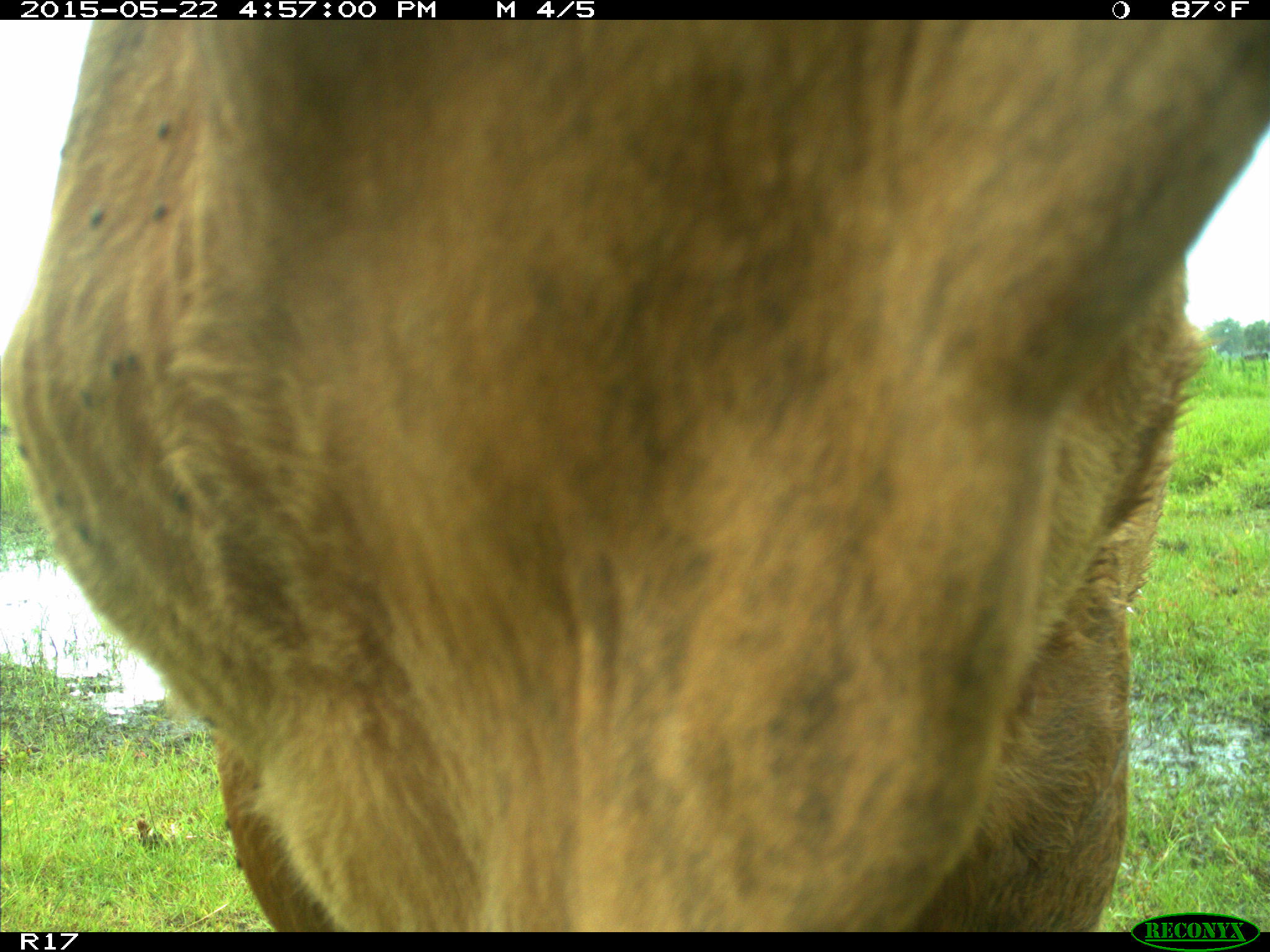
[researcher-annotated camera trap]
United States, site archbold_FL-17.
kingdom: Animalia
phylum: Chordata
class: Mammalia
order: Artiodactyla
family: Bovidae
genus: Bos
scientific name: Bos taurus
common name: domestic cow